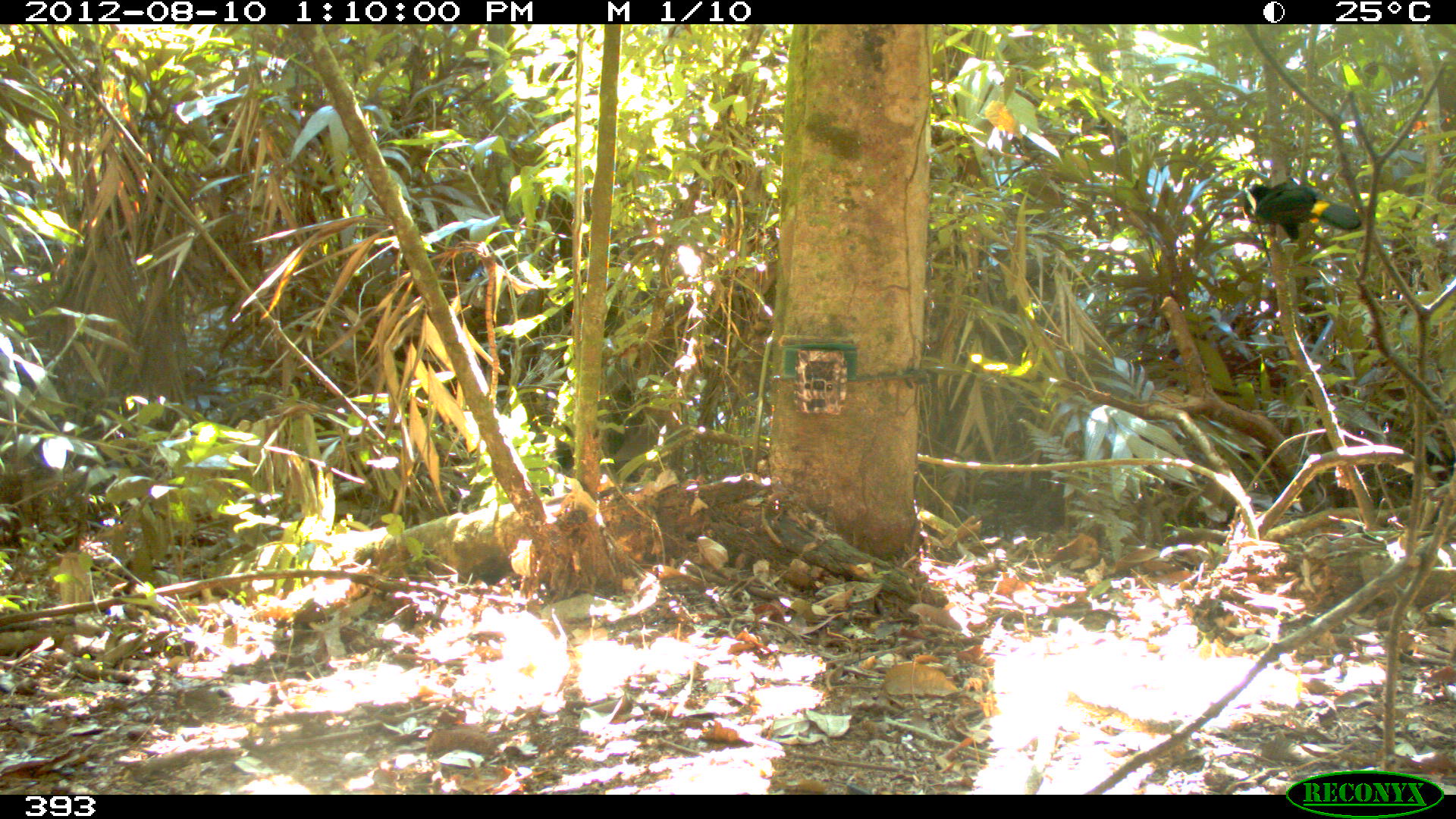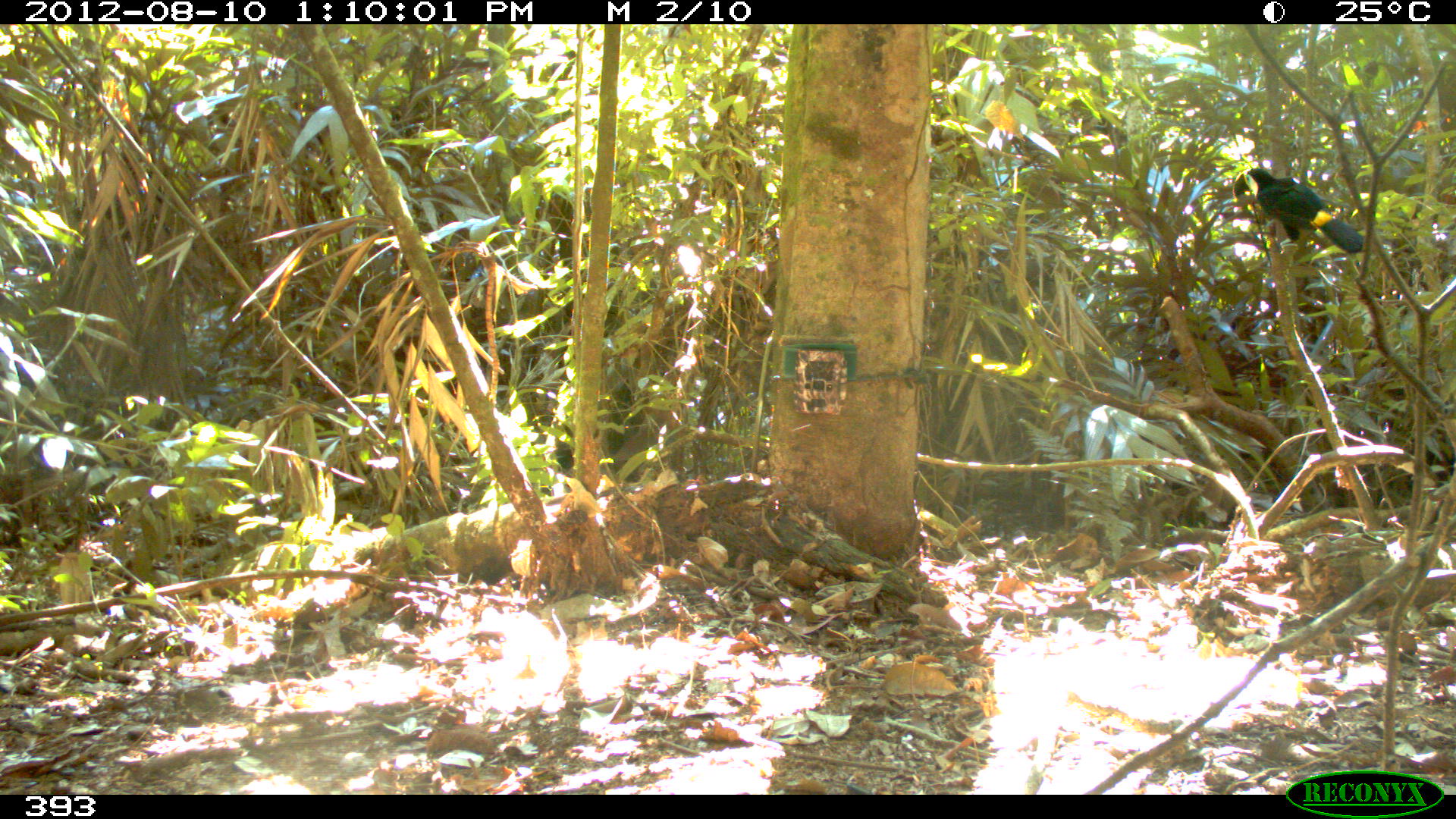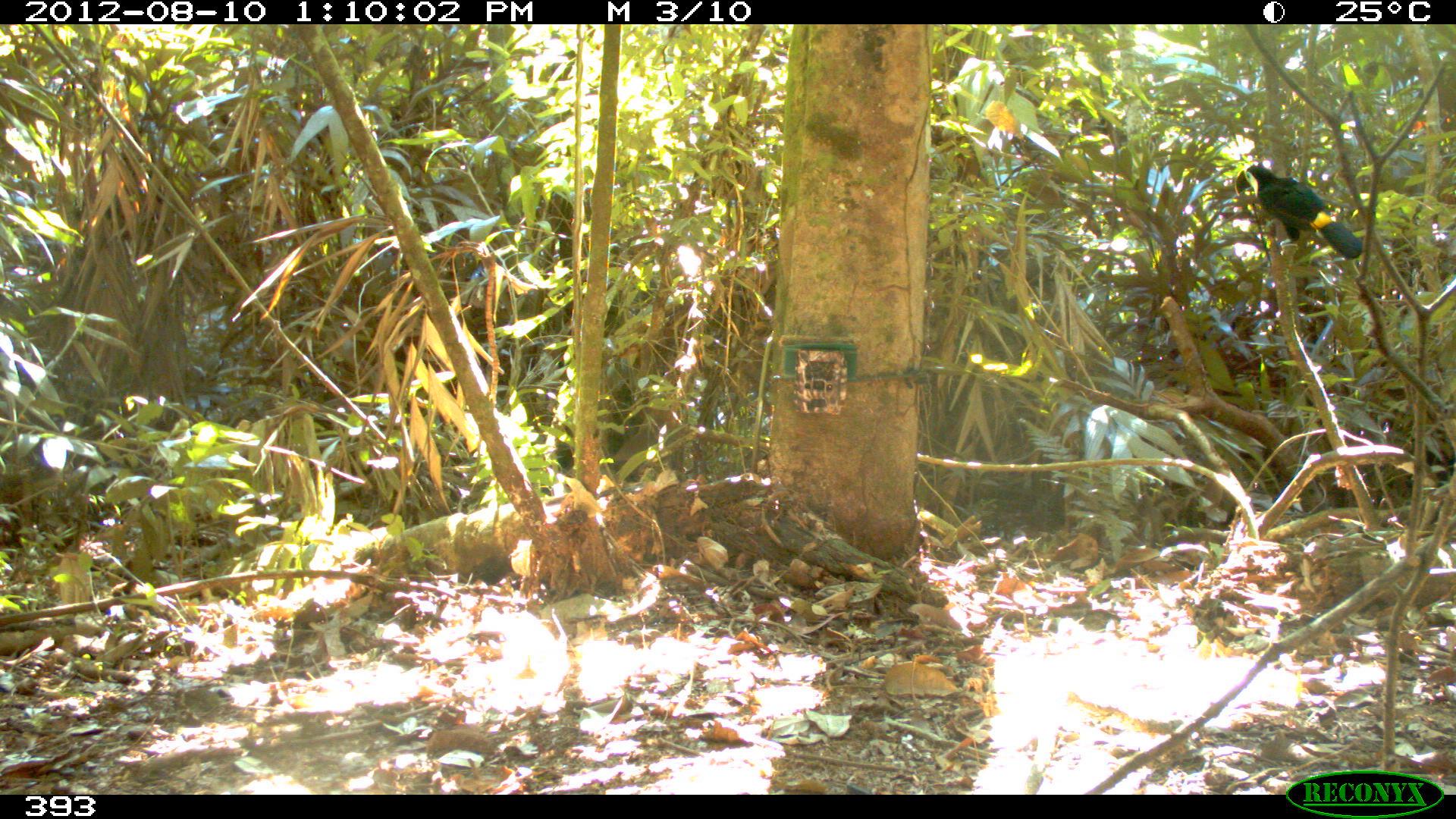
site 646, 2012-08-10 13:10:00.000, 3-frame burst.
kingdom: Animalia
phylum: Chordata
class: Aves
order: Piciformes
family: Ramphastidae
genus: Ramphastos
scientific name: Ramphastos tucanus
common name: white-throated toucan